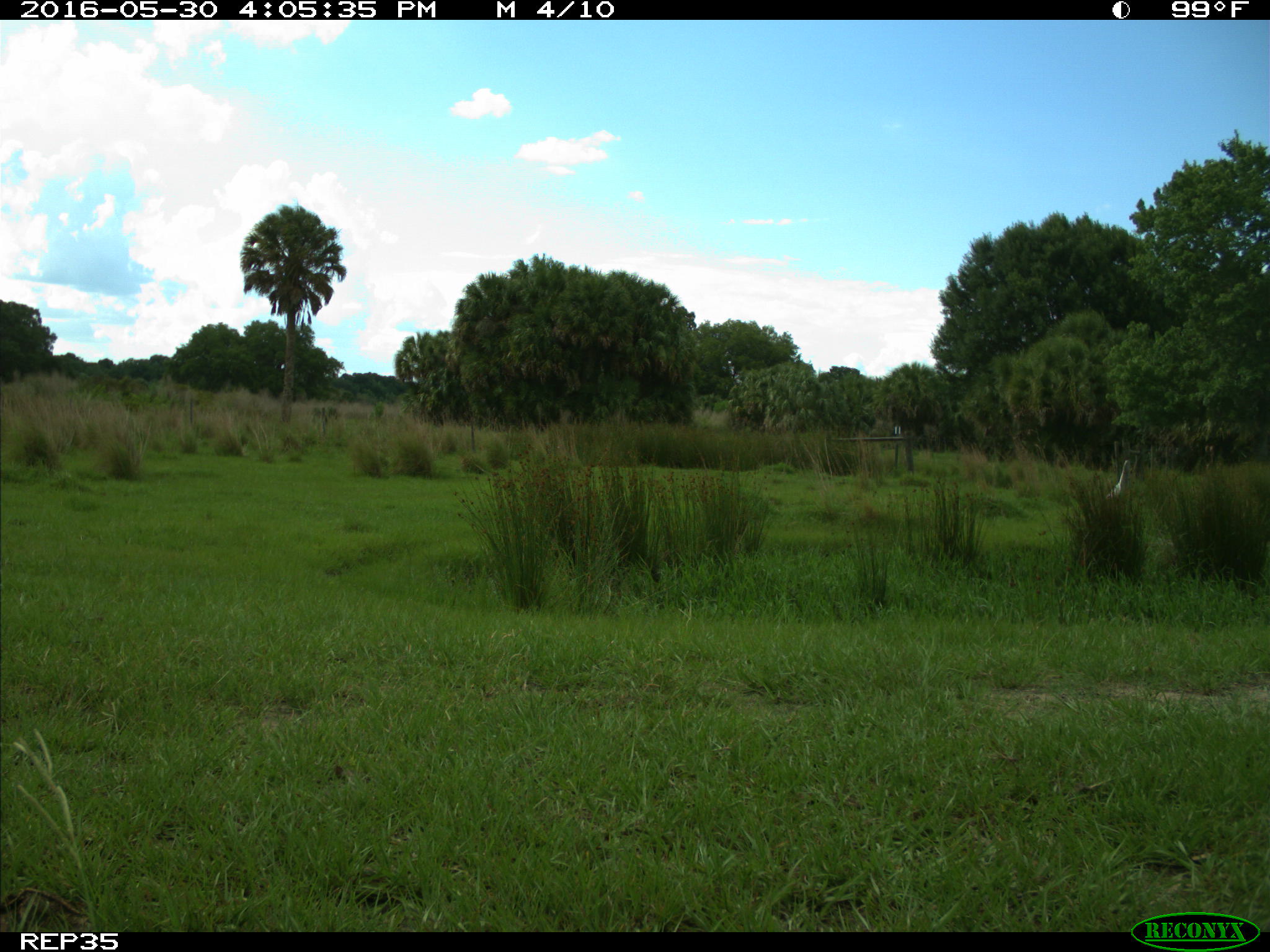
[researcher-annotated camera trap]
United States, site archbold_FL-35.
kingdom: Animalia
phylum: Chordata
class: Aves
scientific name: Aves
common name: birds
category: unidentified bird